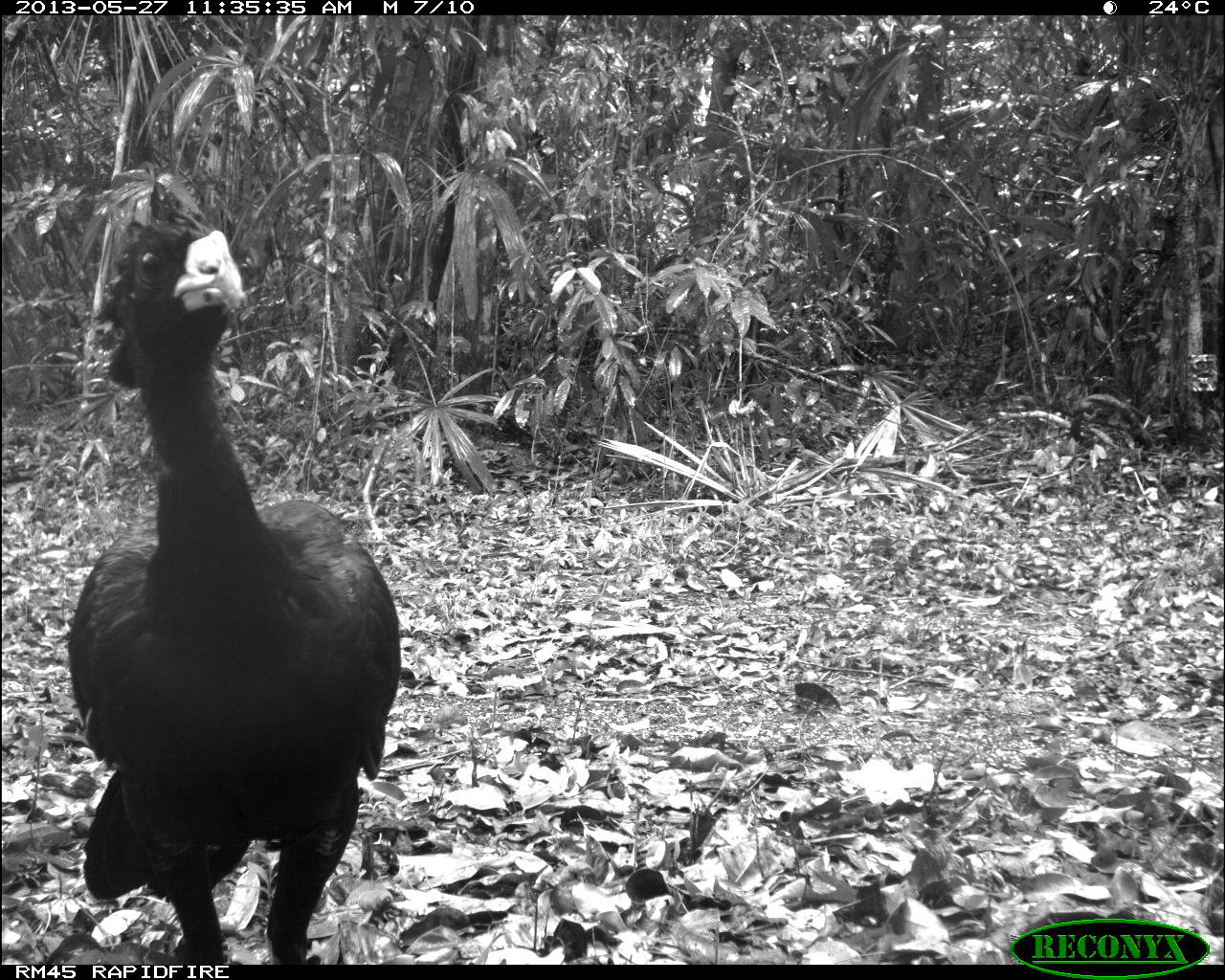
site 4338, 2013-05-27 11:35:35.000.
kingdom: Animalia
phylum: Chordata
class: Aves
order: Galliformes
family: Cracidae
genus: Crax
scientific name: Crax rubra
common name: great curassow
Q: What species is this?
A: Crax rubra (great curassow).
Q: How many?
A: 1.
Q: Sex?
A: Male.